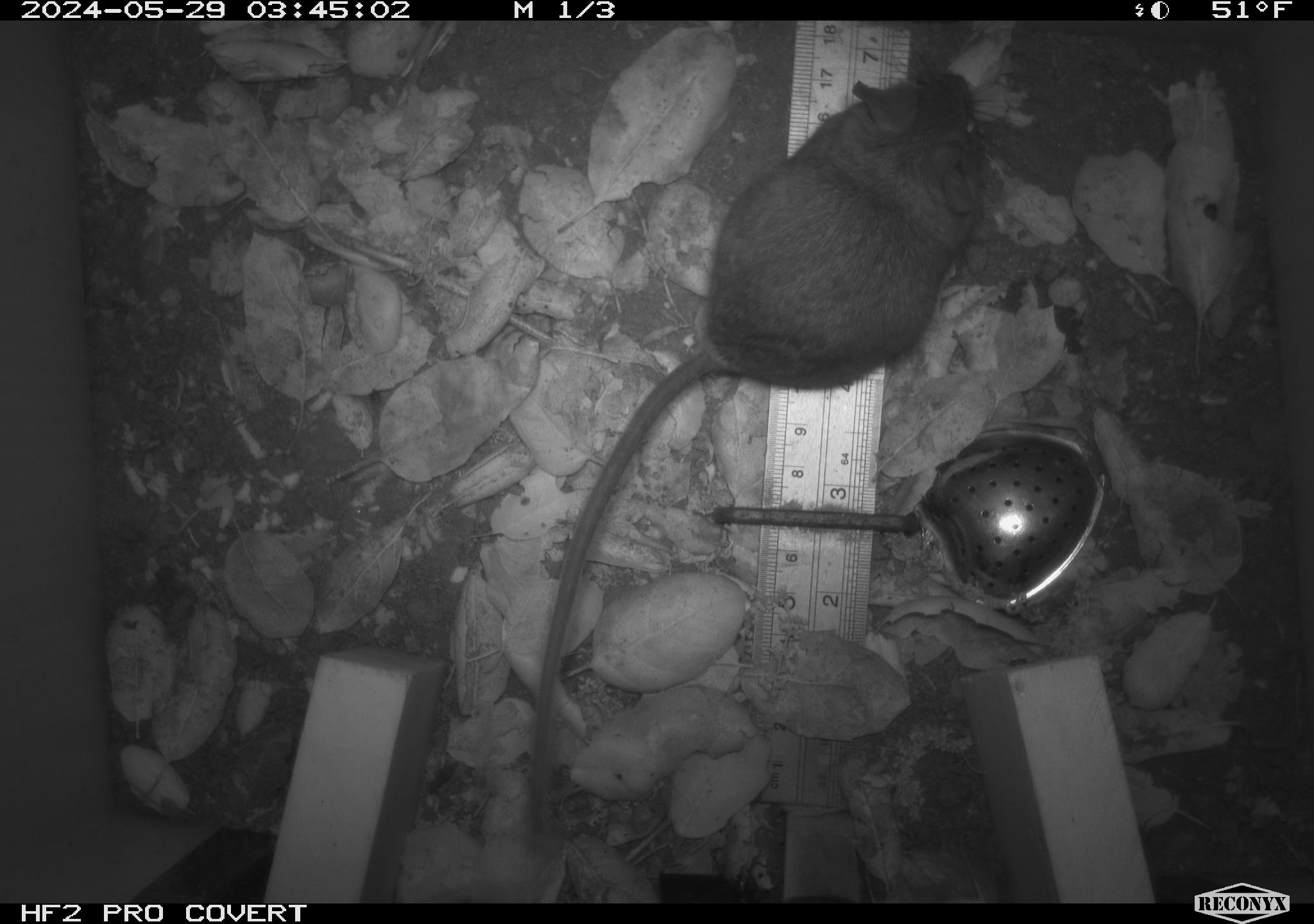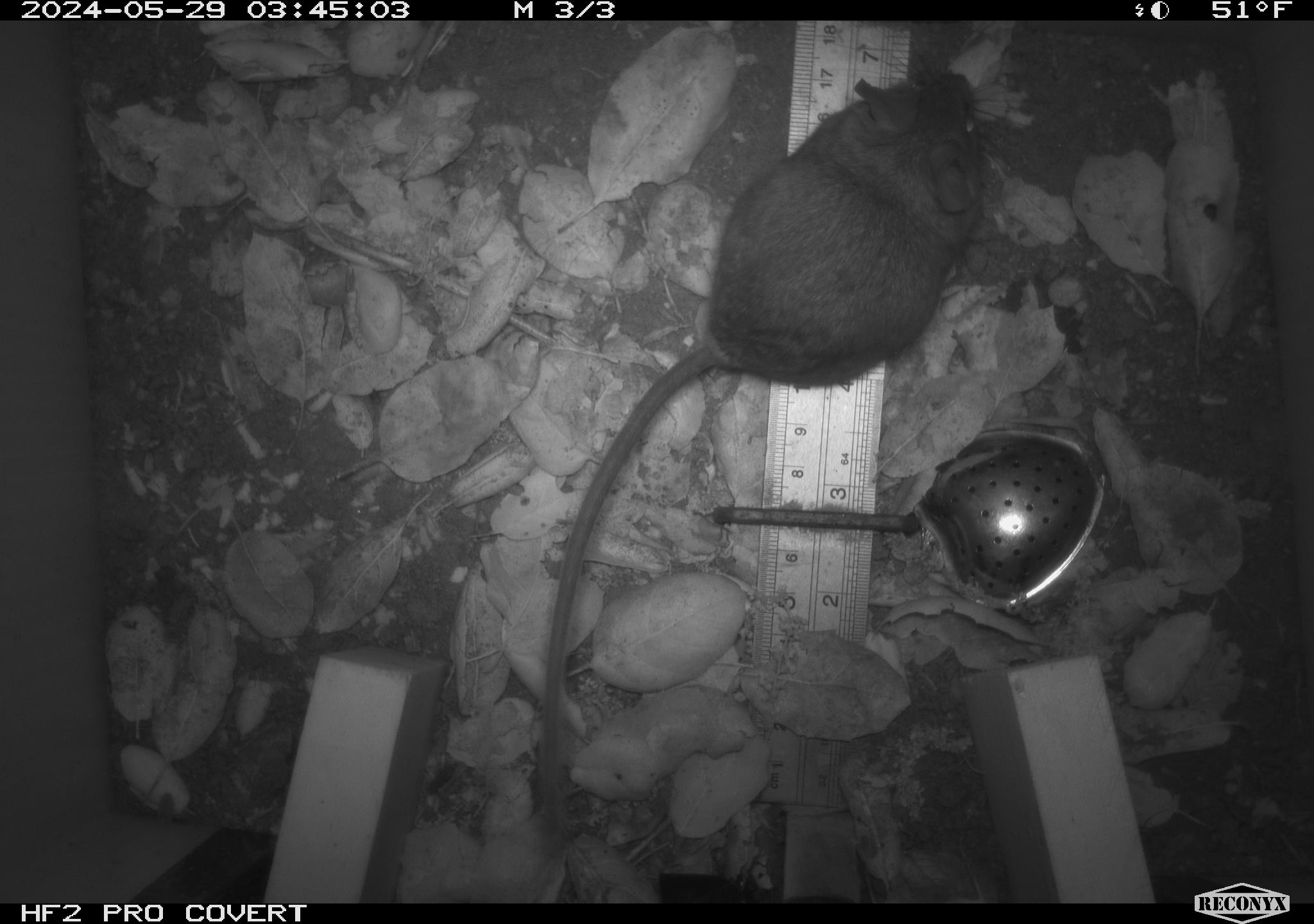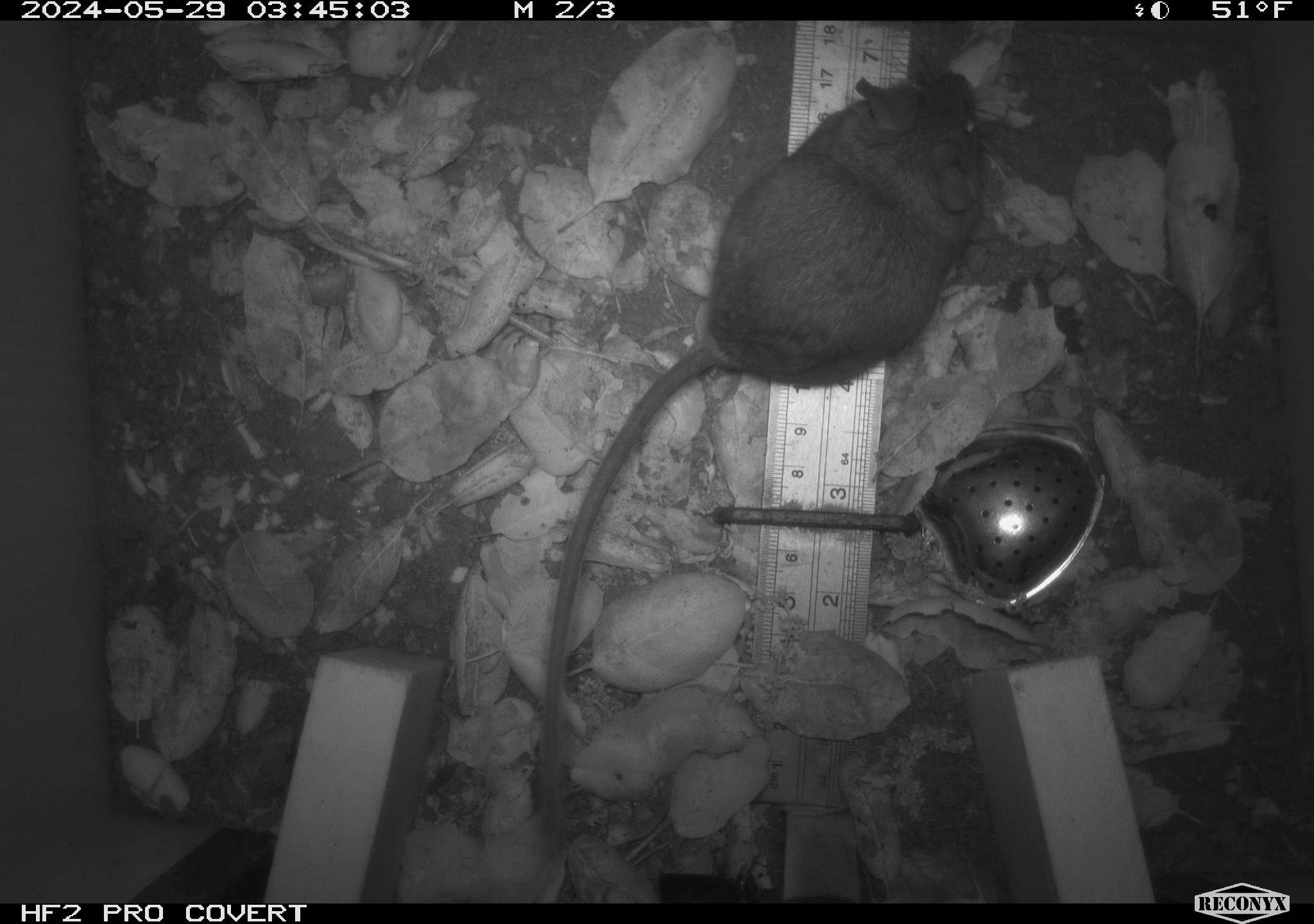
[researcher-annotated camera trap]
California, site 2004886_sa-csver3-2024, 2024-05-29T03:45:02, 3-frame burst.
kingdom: Animalia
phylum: Chordata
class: Mammalia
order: Rodentia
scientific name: Rodentia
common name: rodent